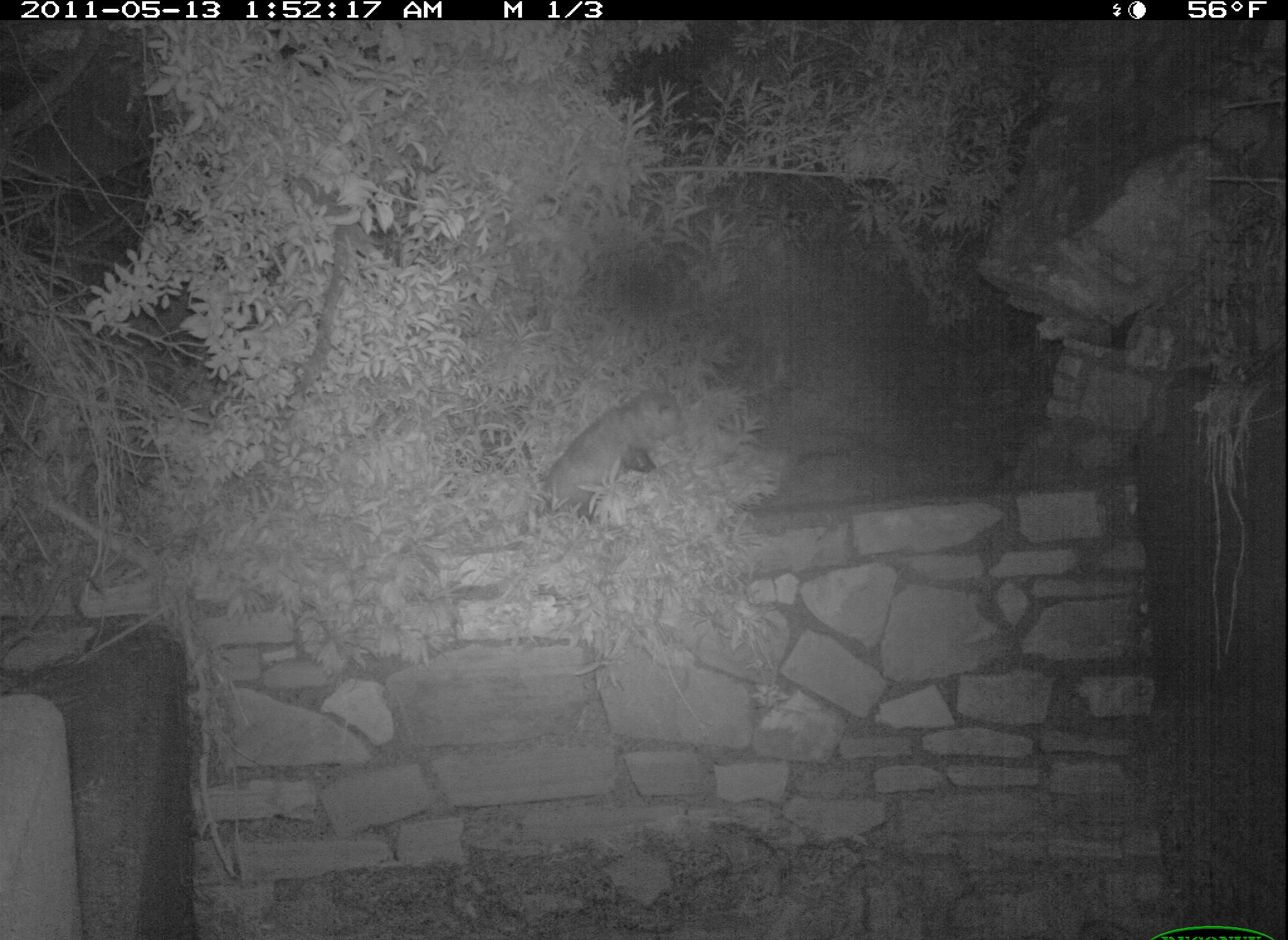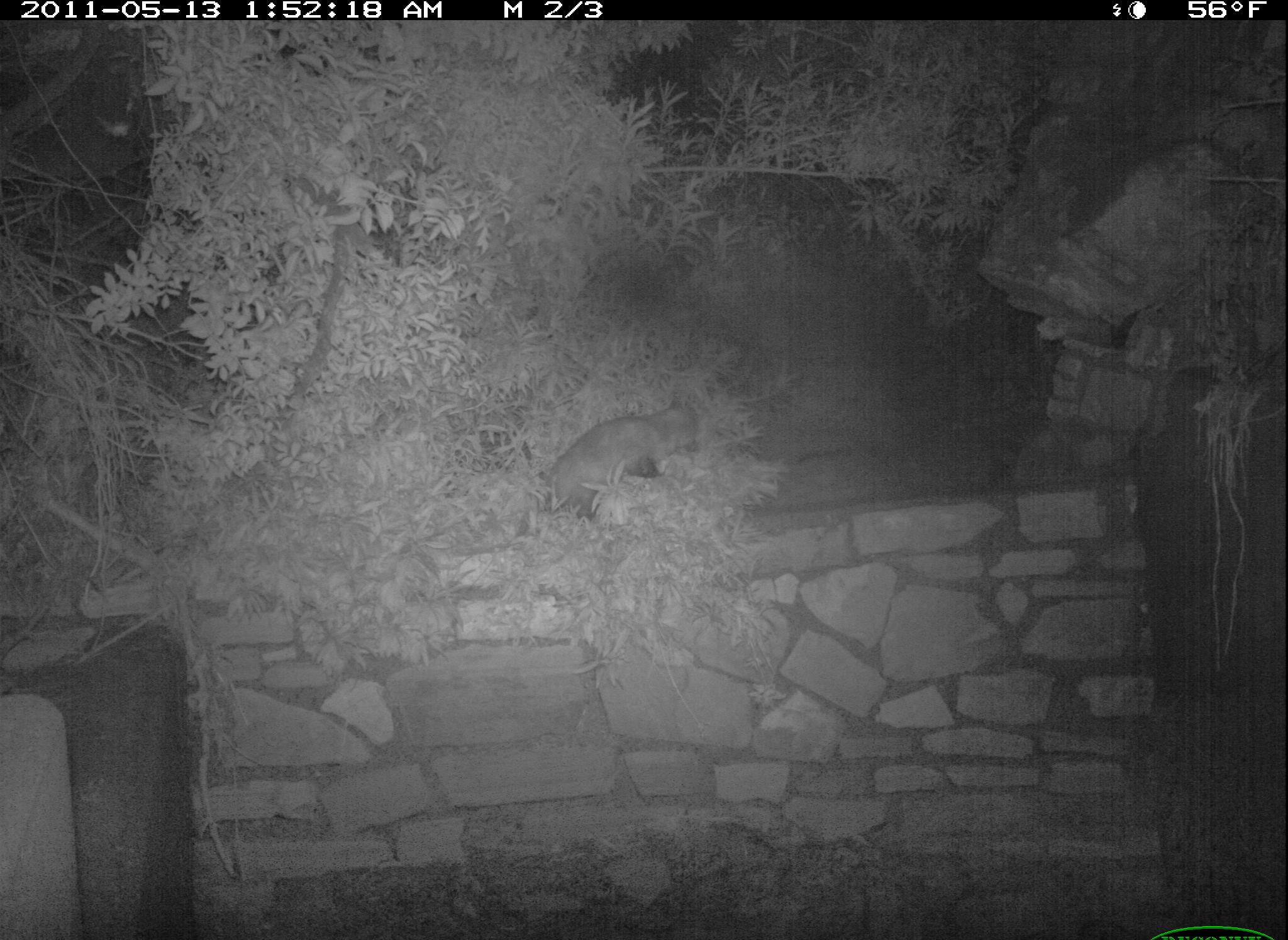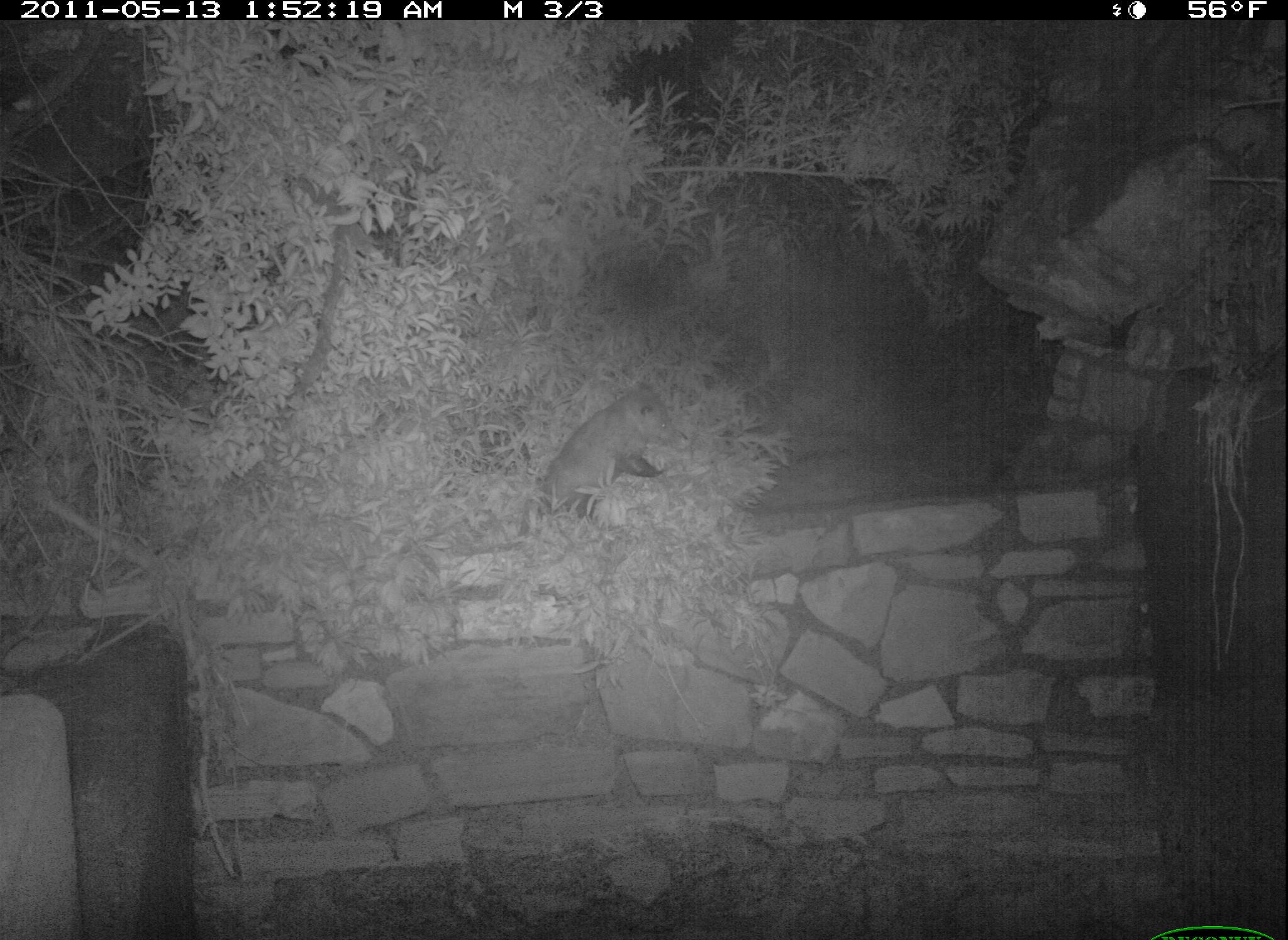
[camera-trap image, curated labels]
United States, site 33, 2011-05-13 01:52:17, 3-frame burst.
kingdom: Animalia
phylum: Chordata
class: Mammalia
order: Didelphimorphia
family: Didelphidae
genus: Didelphis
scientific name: Didelphis virginiana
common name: virginia opossum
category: opossum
Opossum (virginia opossum) (Didelphis virginiana).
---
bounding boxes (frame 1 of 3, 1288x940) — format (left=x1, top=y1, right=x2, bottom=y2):
opossum: (left=530, top=387, right=721, bottom=533)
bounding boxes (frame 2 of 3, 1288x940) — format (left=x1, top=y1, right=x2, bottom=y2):
opossum: (left=520, top=387, right=742, bottom=527)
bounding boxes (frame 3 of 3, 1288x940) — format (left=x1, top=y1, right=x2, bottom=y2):
opossum: (left=526, top=379, right=705, bottom=532)